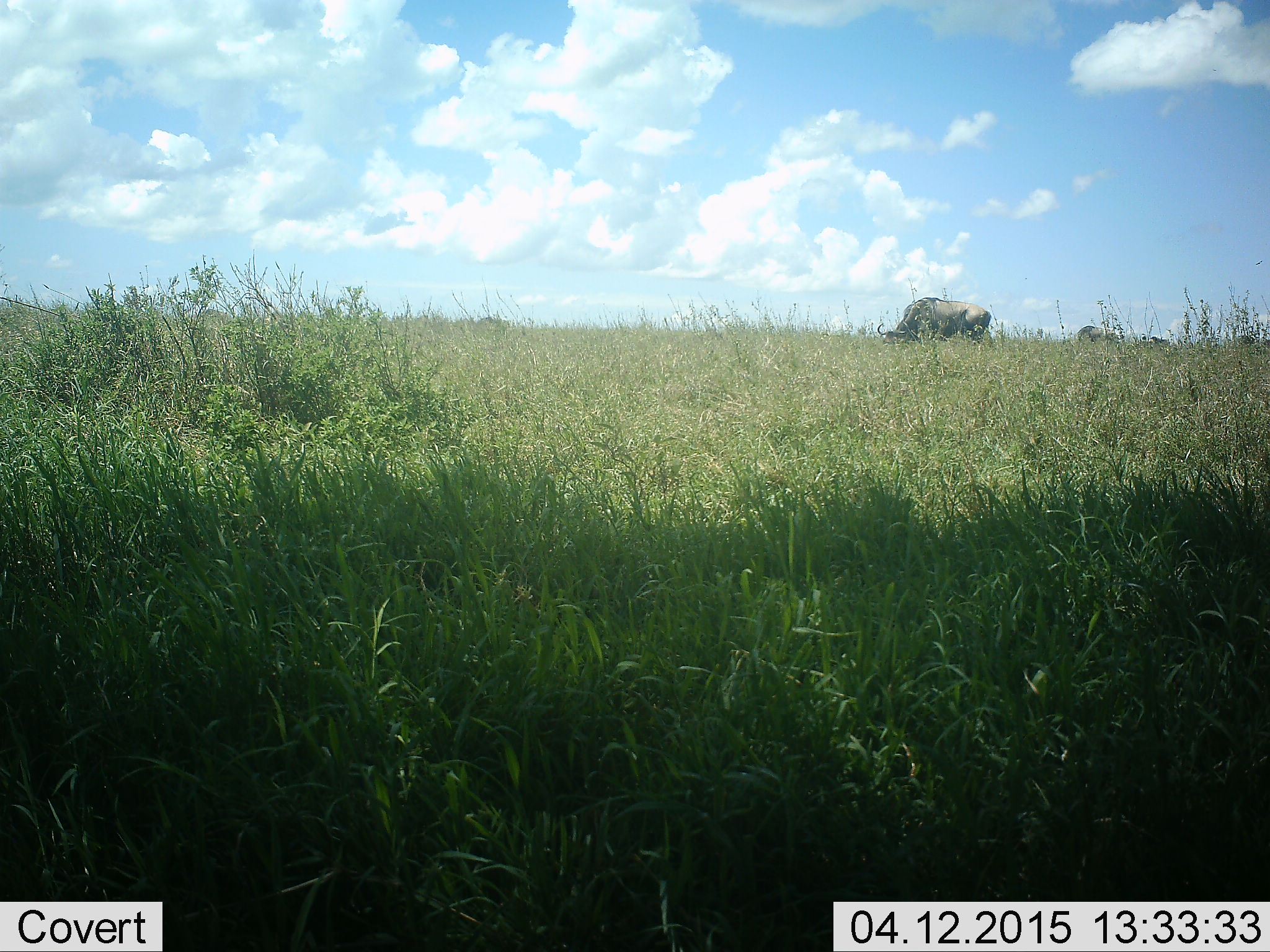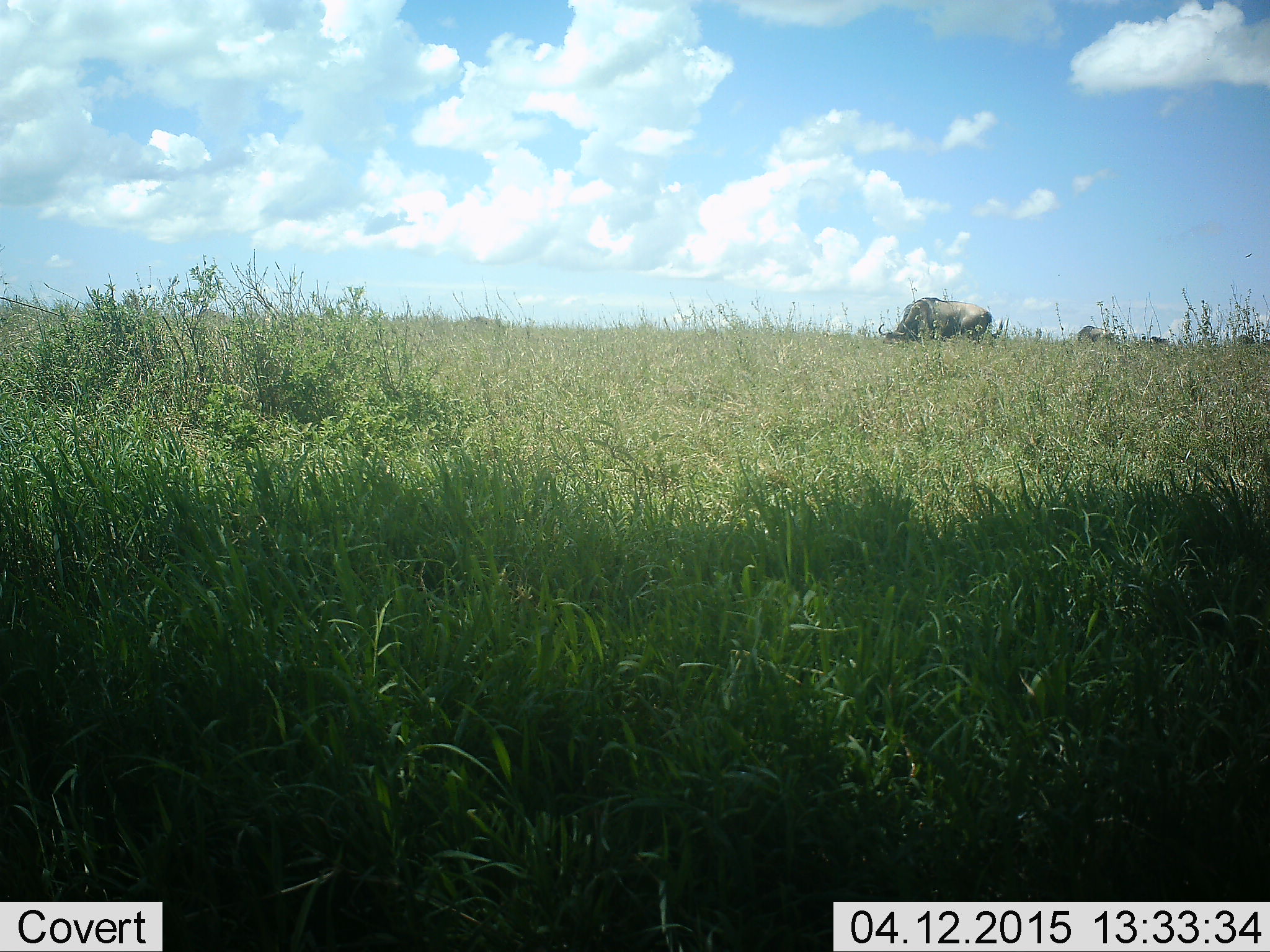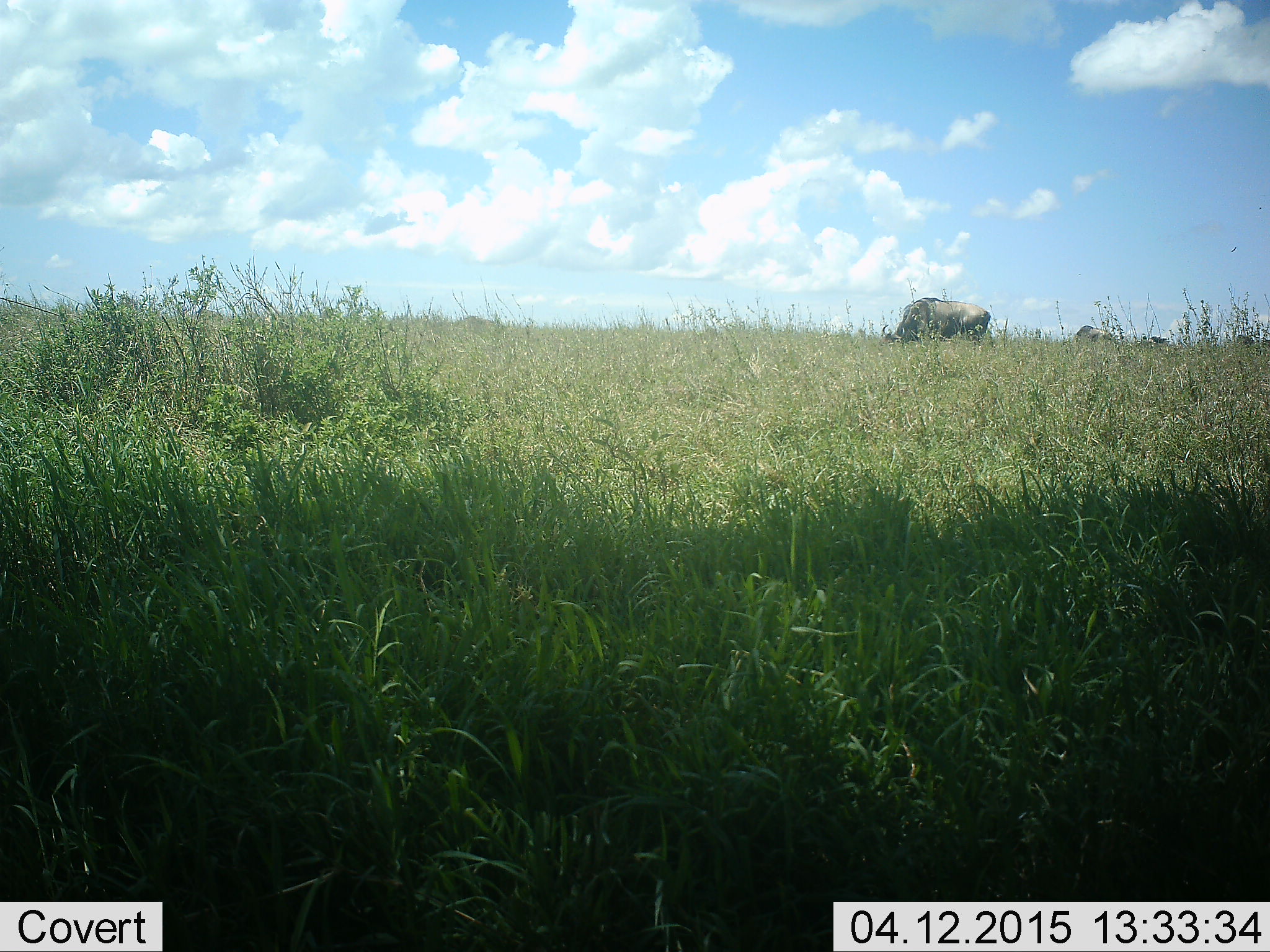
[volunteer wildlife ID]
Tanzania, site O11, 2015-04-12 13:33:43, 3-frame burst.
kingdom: Animalia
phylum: Chordata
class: Mammalia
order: Artiodactyla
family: Bovidae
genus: Connochaetes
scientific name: Connochaetes taurinus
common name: blue wildebeest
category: wildebeest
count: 3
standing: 20%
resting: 0%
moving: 10%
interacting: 0%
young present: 0%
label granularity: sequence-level